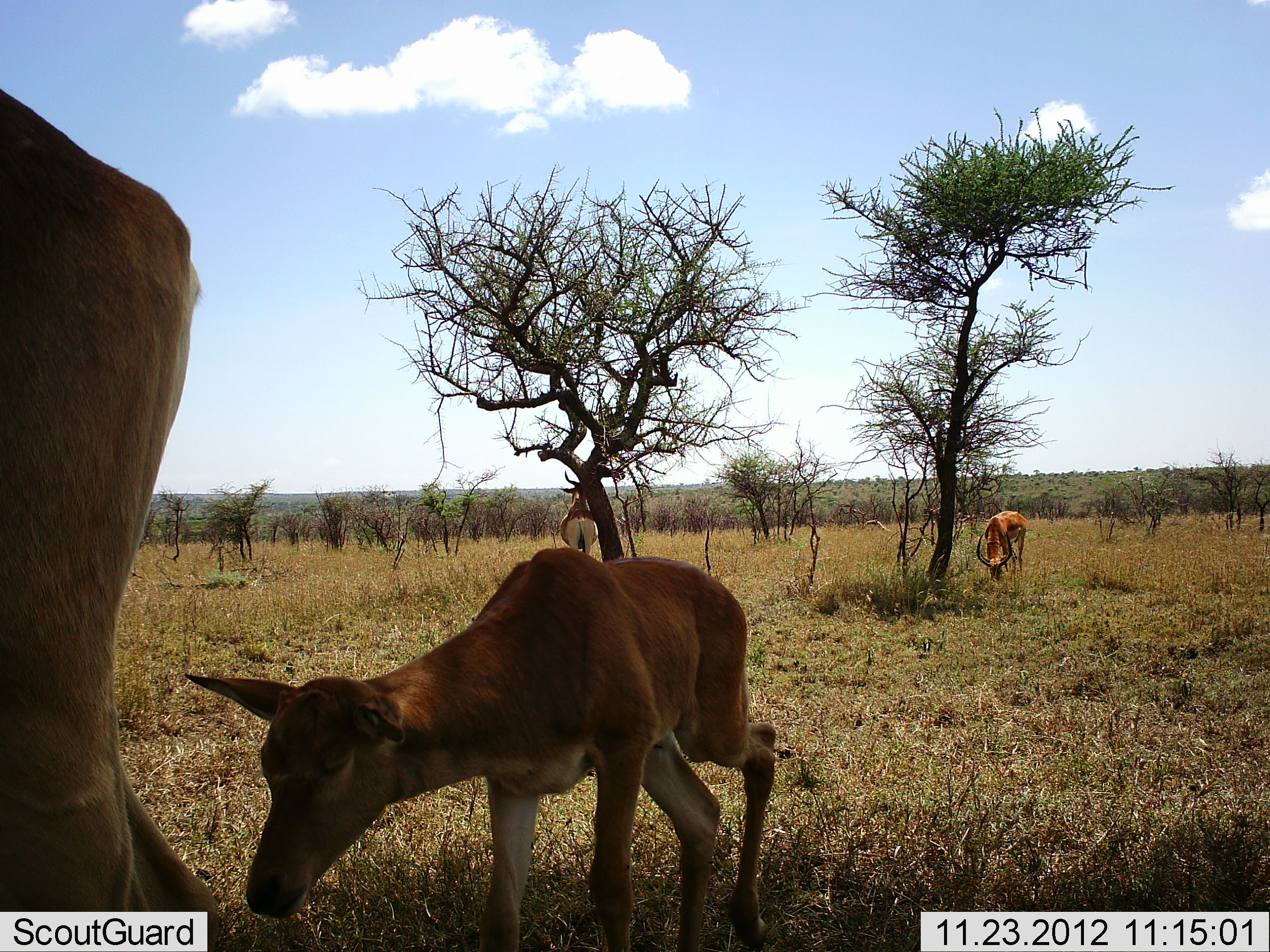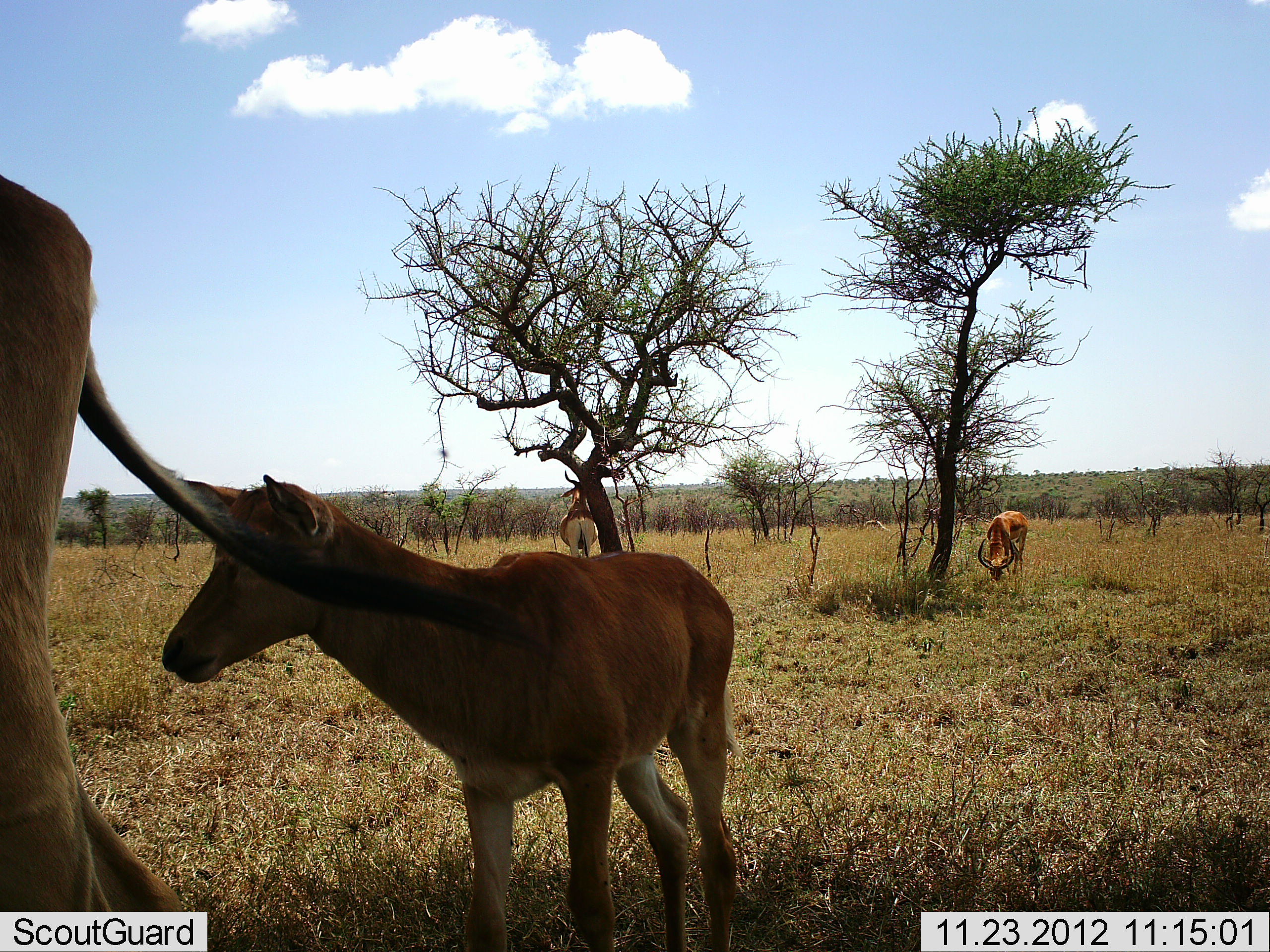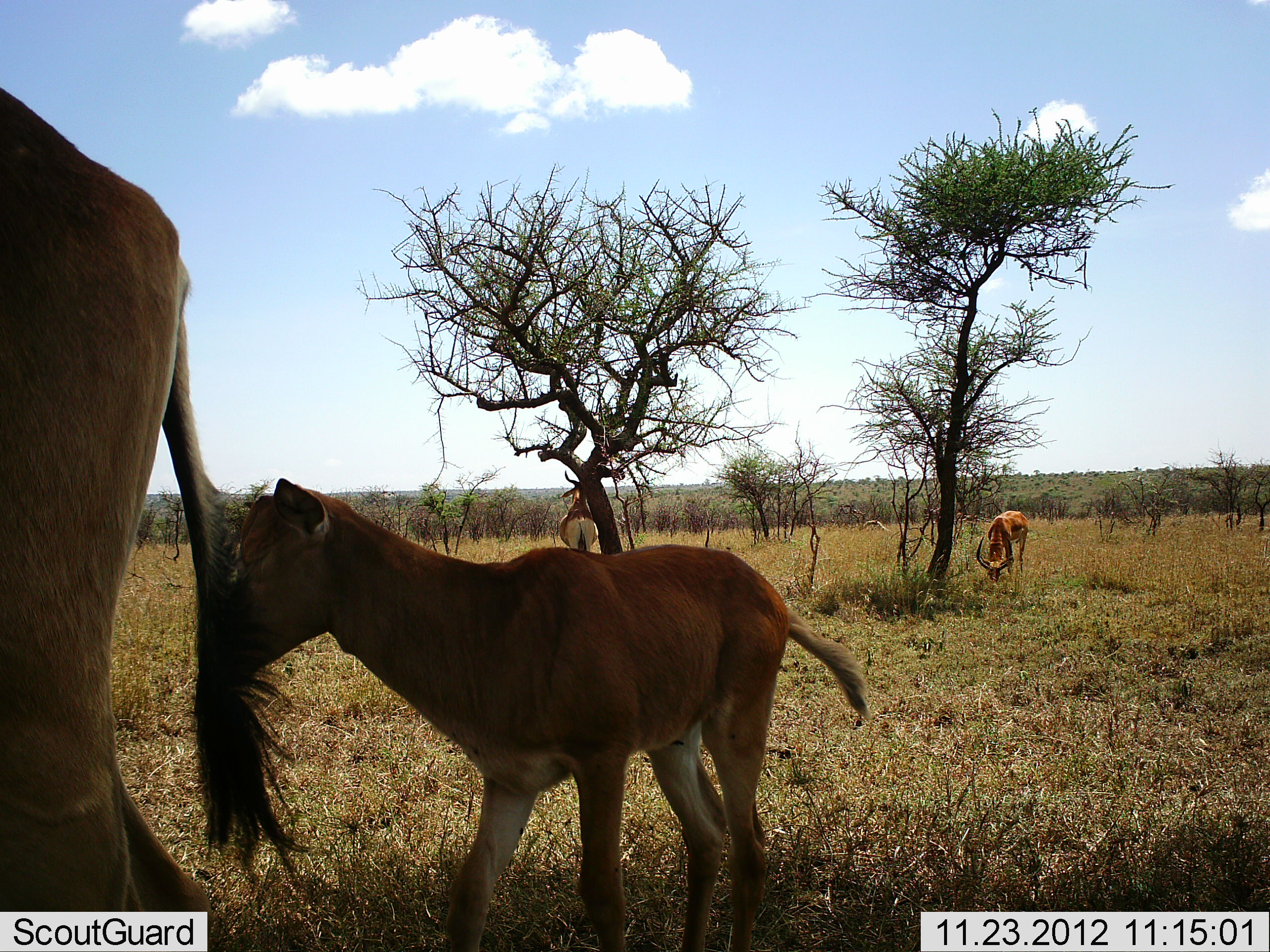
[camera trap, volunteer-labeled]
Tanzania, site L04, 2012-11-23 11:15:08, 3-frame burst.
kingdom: Animalia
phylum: Chordata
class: Mammalia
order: Artiodactyla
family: Bovidae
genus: Alcelaphus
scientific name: Alcelaphus buselaphus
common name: hartebeest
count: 3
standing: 71%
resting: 0%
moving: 18%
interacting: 0%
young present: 71%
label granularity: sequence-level